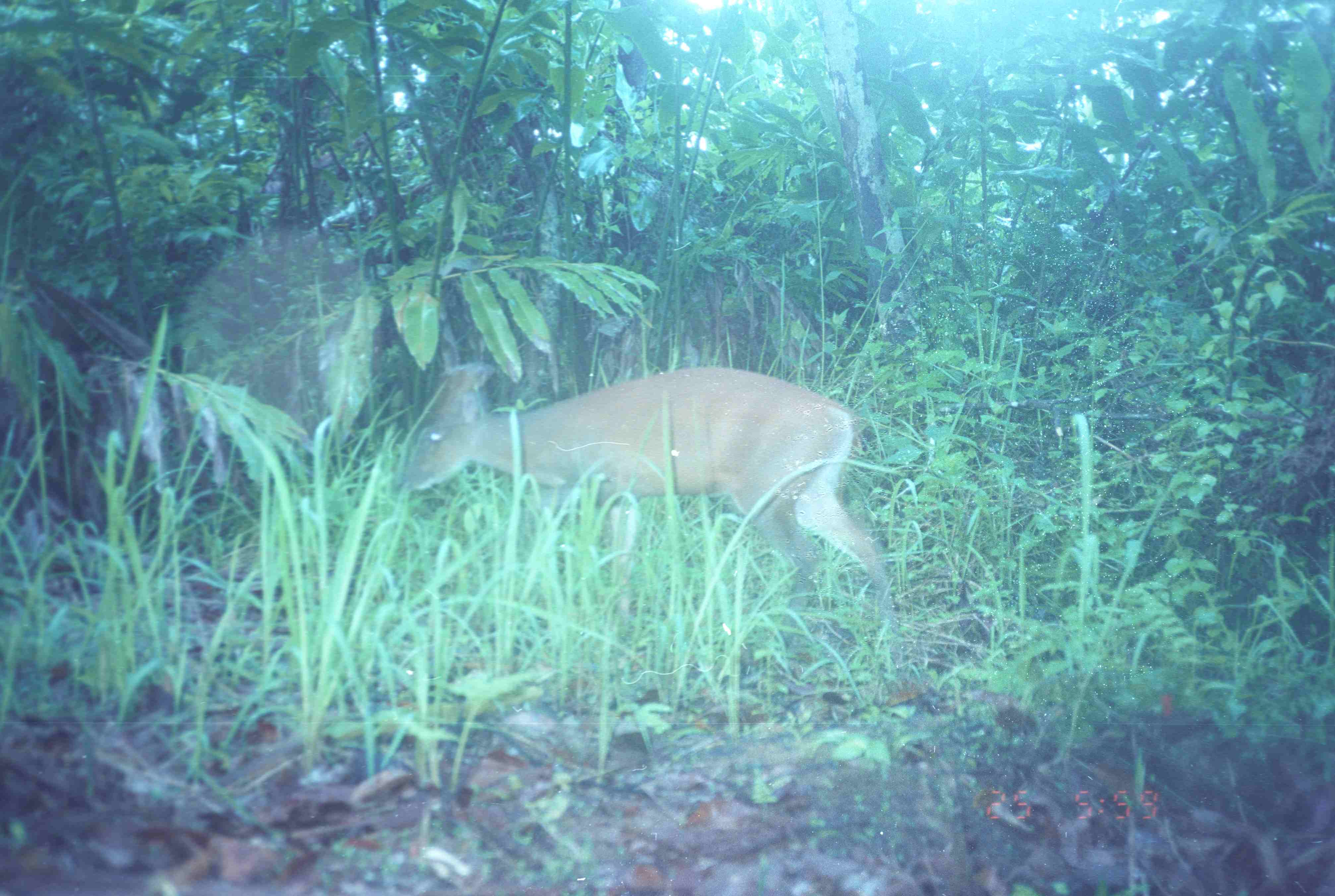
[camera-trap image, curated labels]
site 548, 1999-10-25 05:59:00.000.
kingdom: Animalia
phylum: Chordata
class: Mammalia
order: Artiodactyla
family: Cervidae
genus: Muntiacus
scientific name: Muntiacus muntjak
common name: southern red muntjac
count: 1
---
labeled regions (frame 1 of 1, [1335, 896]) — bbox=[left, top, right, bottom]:
muntiacus muntjak: bbox=[402, 362, 904, 670]